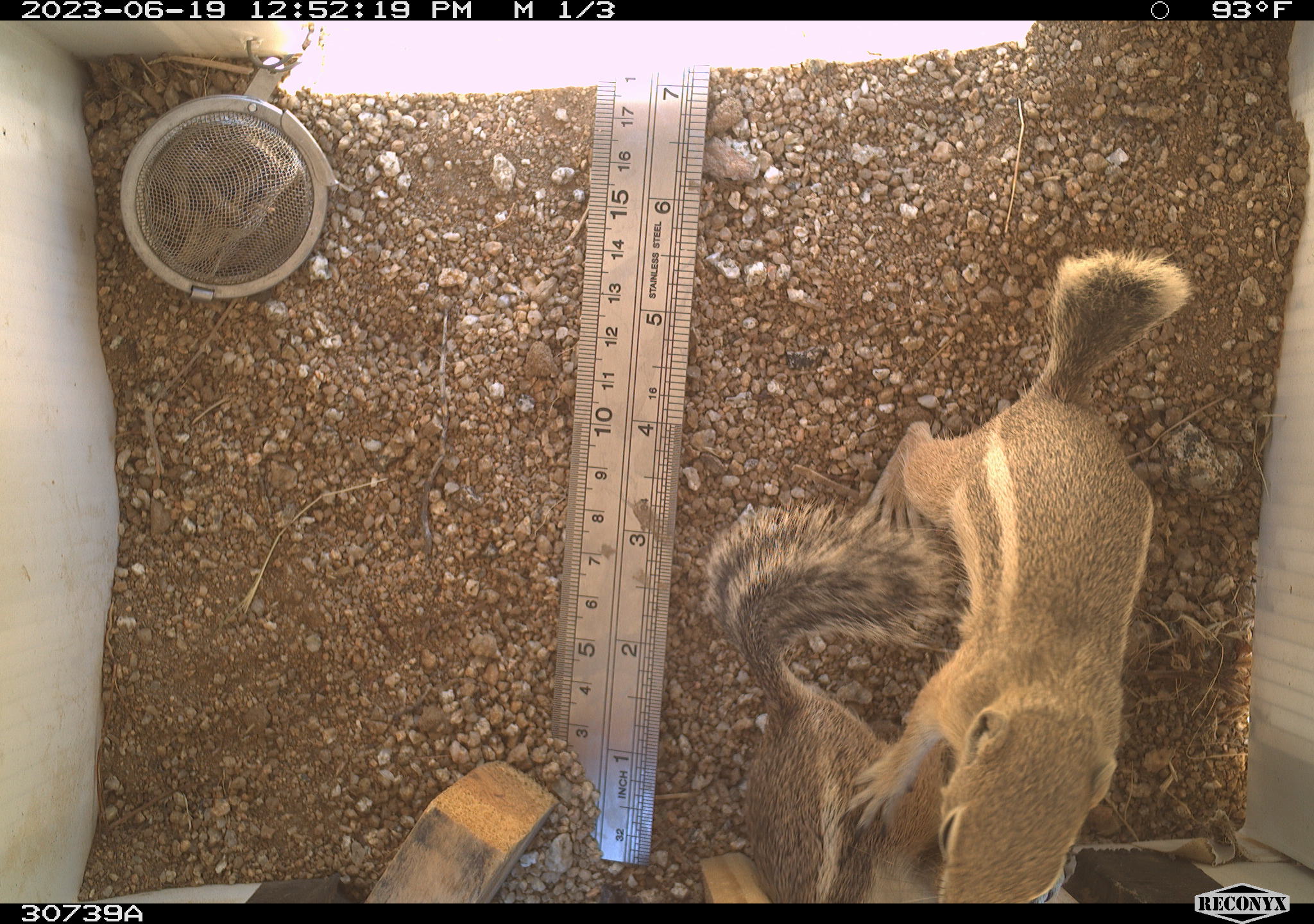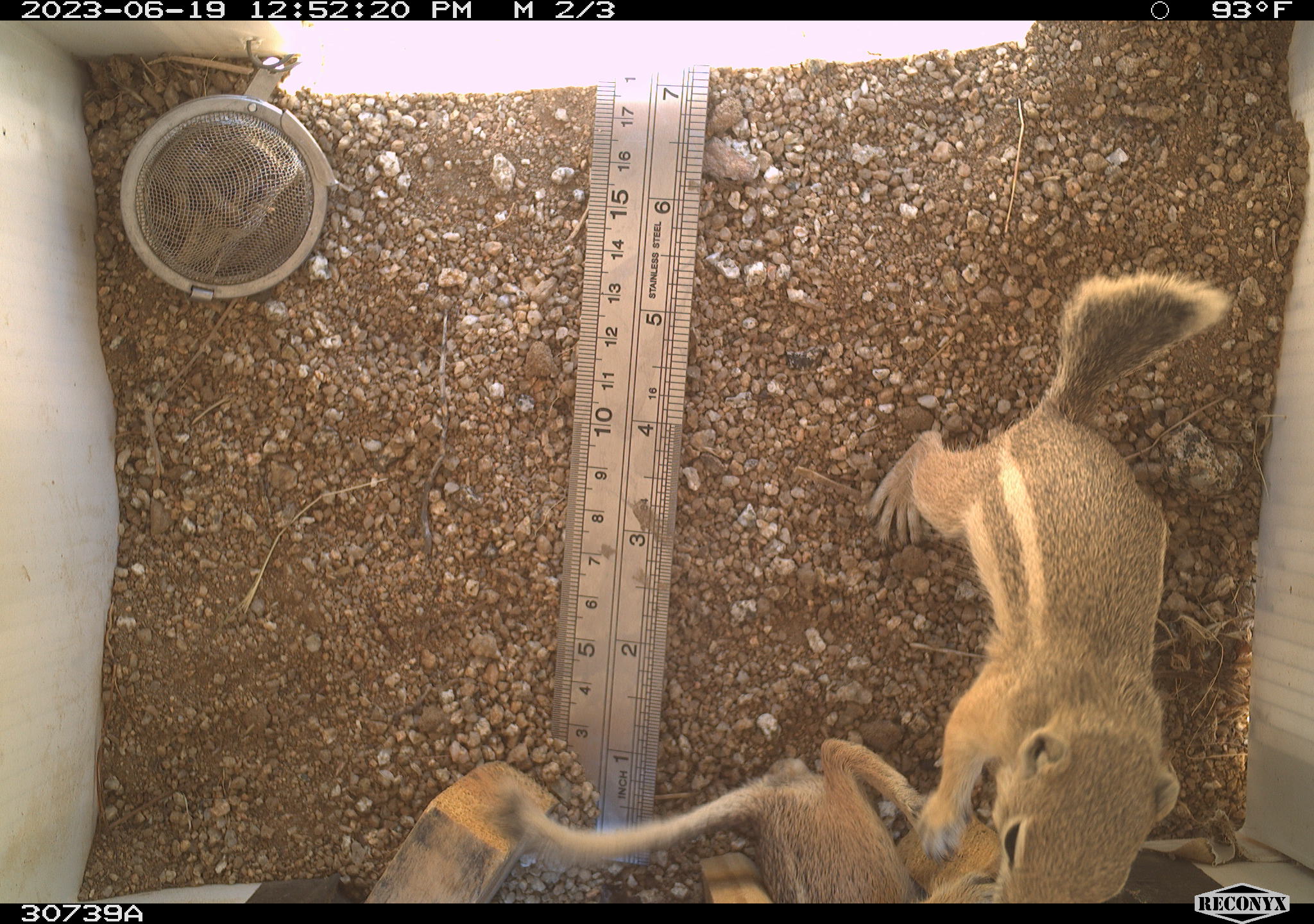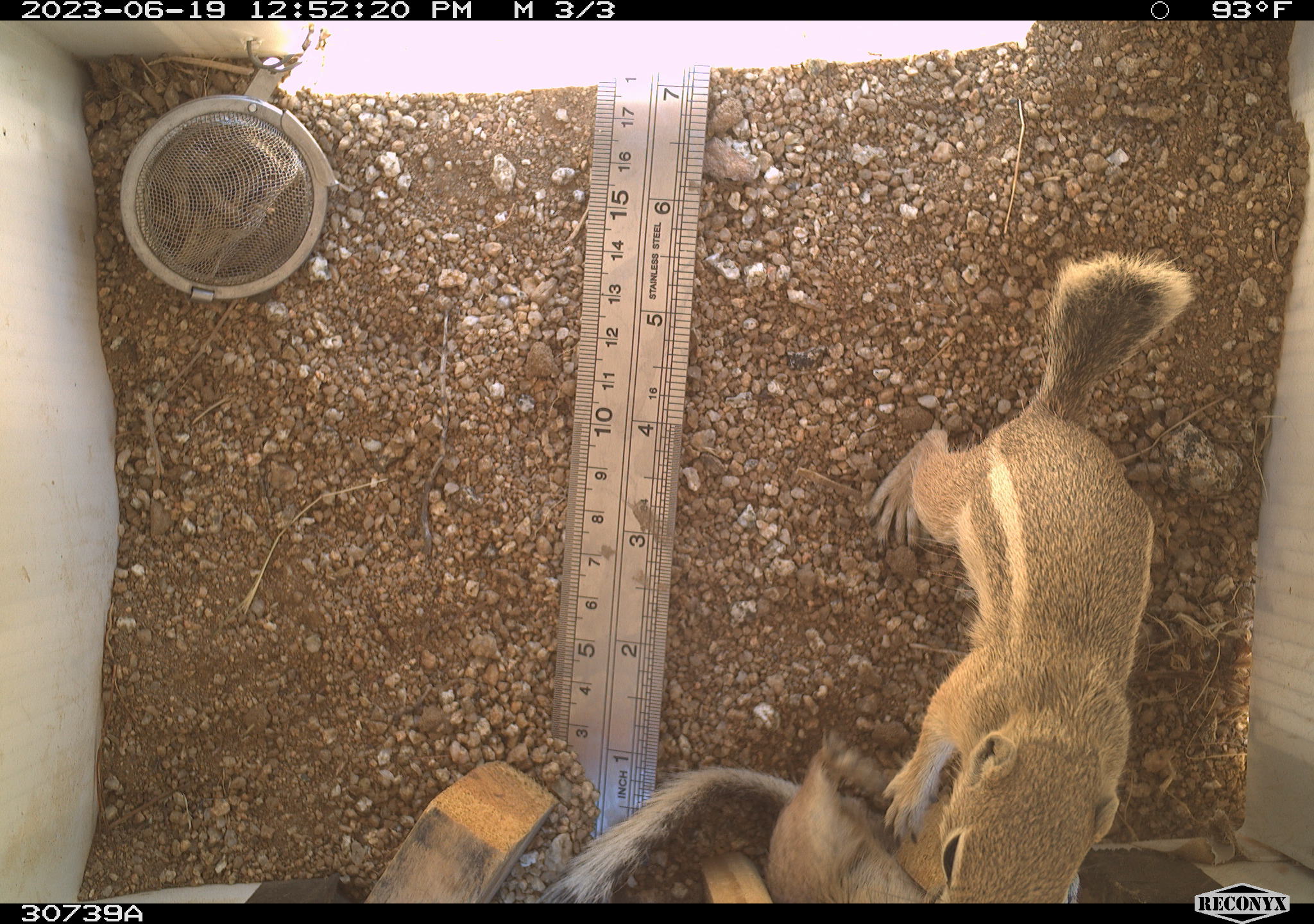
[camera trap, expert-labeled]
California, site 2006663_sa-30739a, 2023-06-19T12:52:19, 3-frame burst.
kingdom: Animalia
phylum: Chordata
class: Mammalia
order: Rodentia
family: Sciuridae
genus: Ammospermophilus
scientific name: Ammospermophilus leucurus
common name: white-tailed antelope squirrel